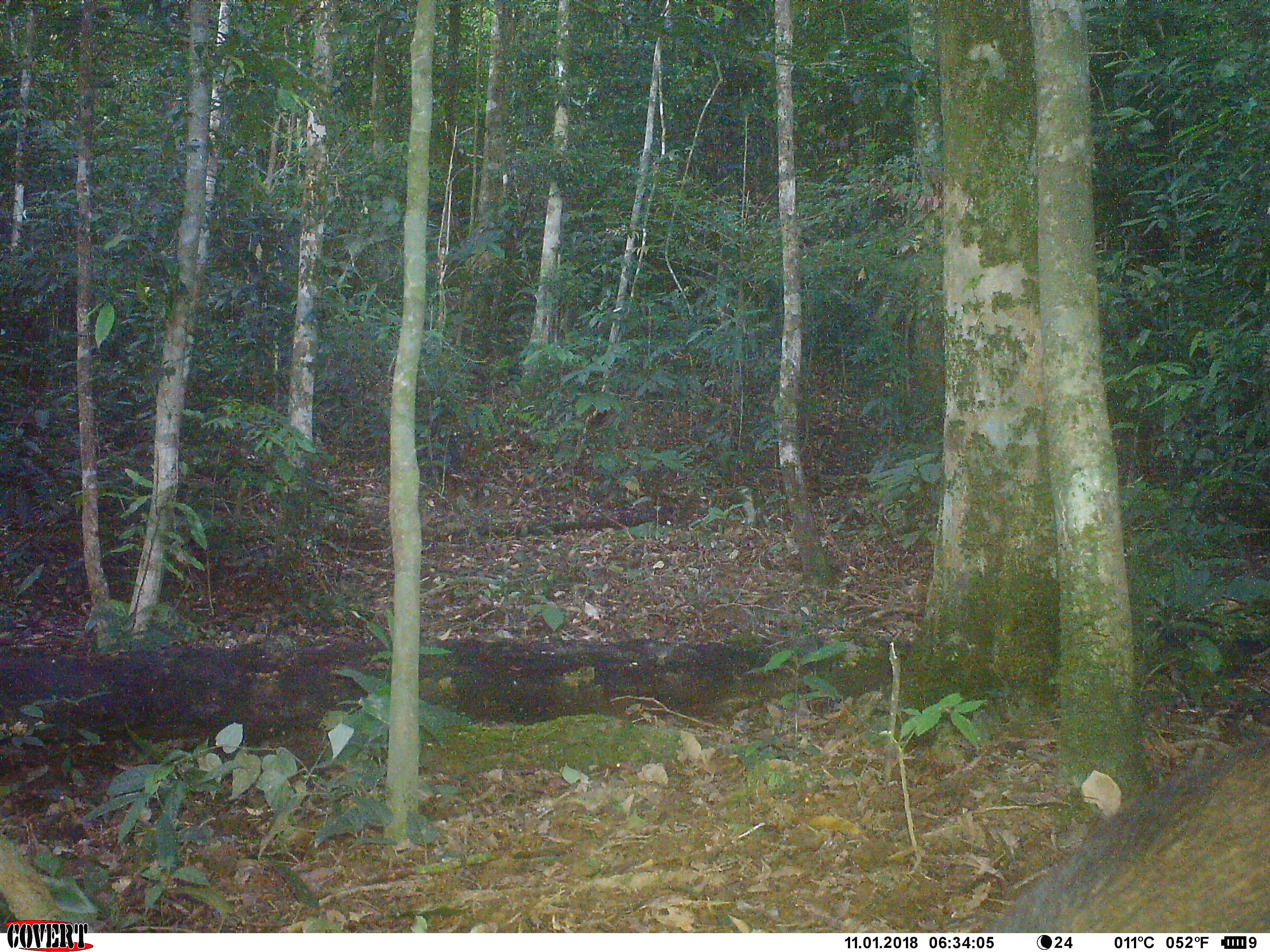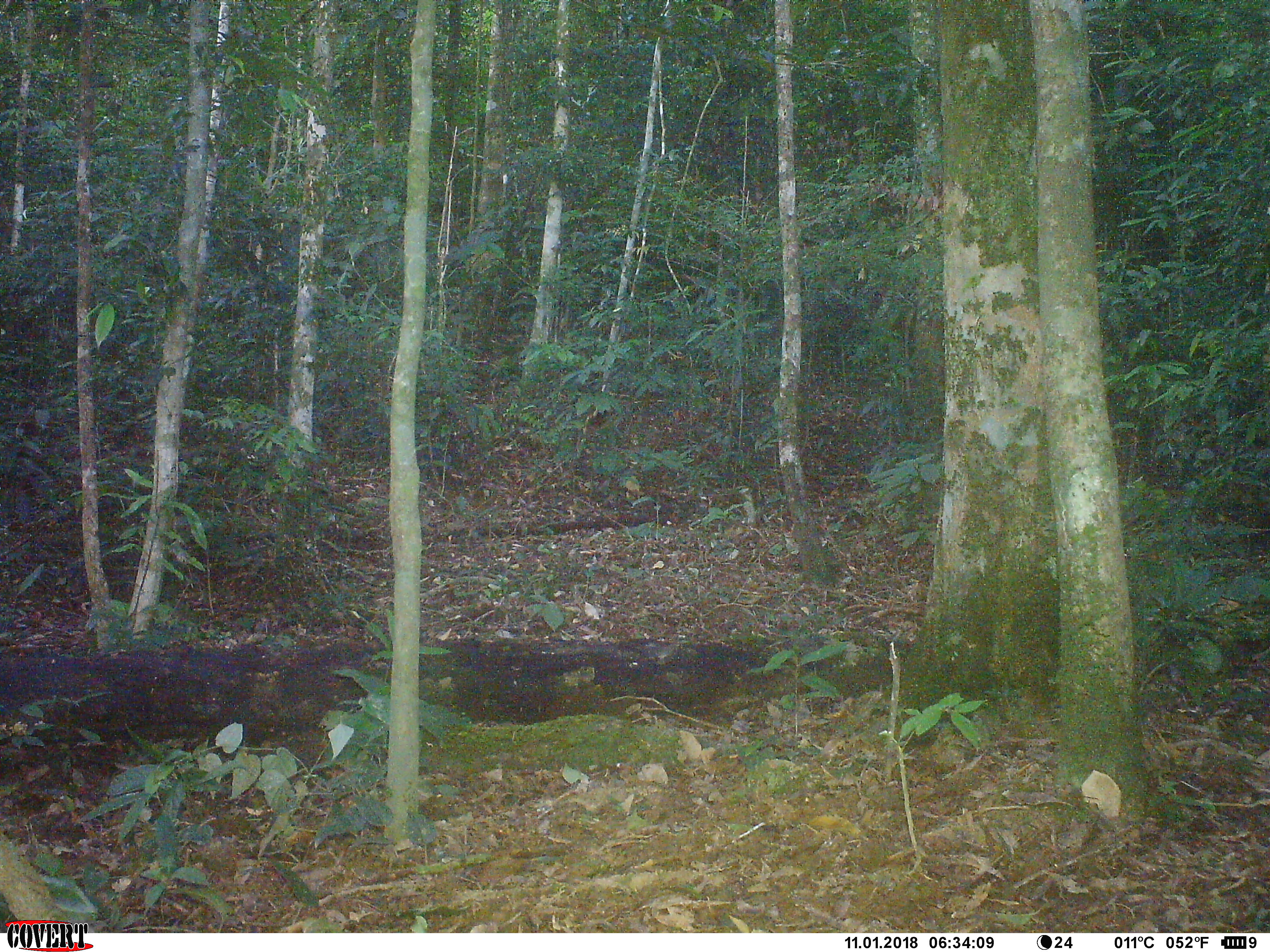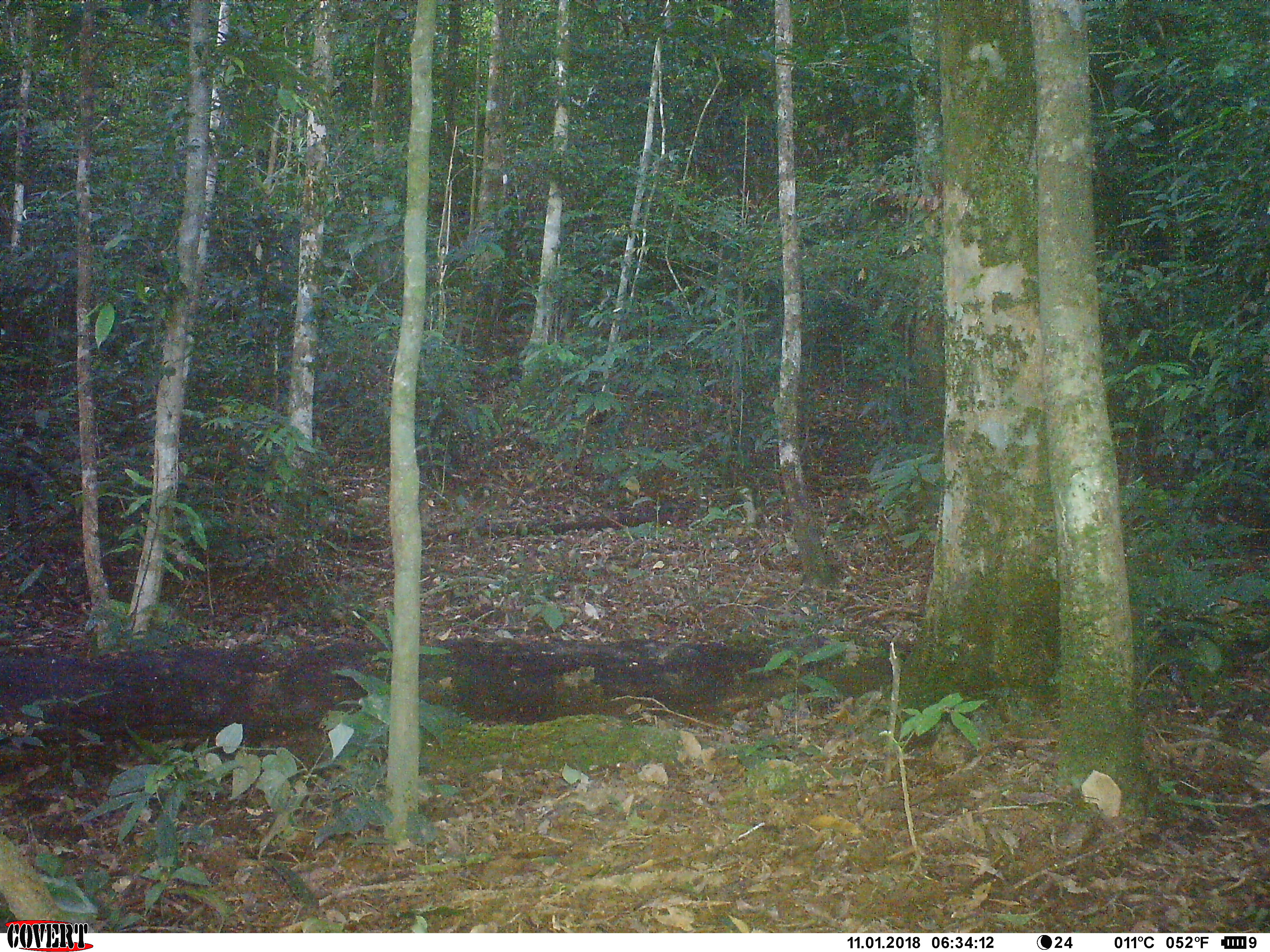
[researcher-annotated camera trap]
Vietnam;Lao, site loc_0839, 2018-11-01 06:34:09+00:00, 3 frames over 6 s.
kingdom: Animalia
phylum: Chordata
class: Mammalia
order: Artiodactyla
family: Suidae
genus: Sus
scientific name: Sus scrofa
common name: eurasian wild pig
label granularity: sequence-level